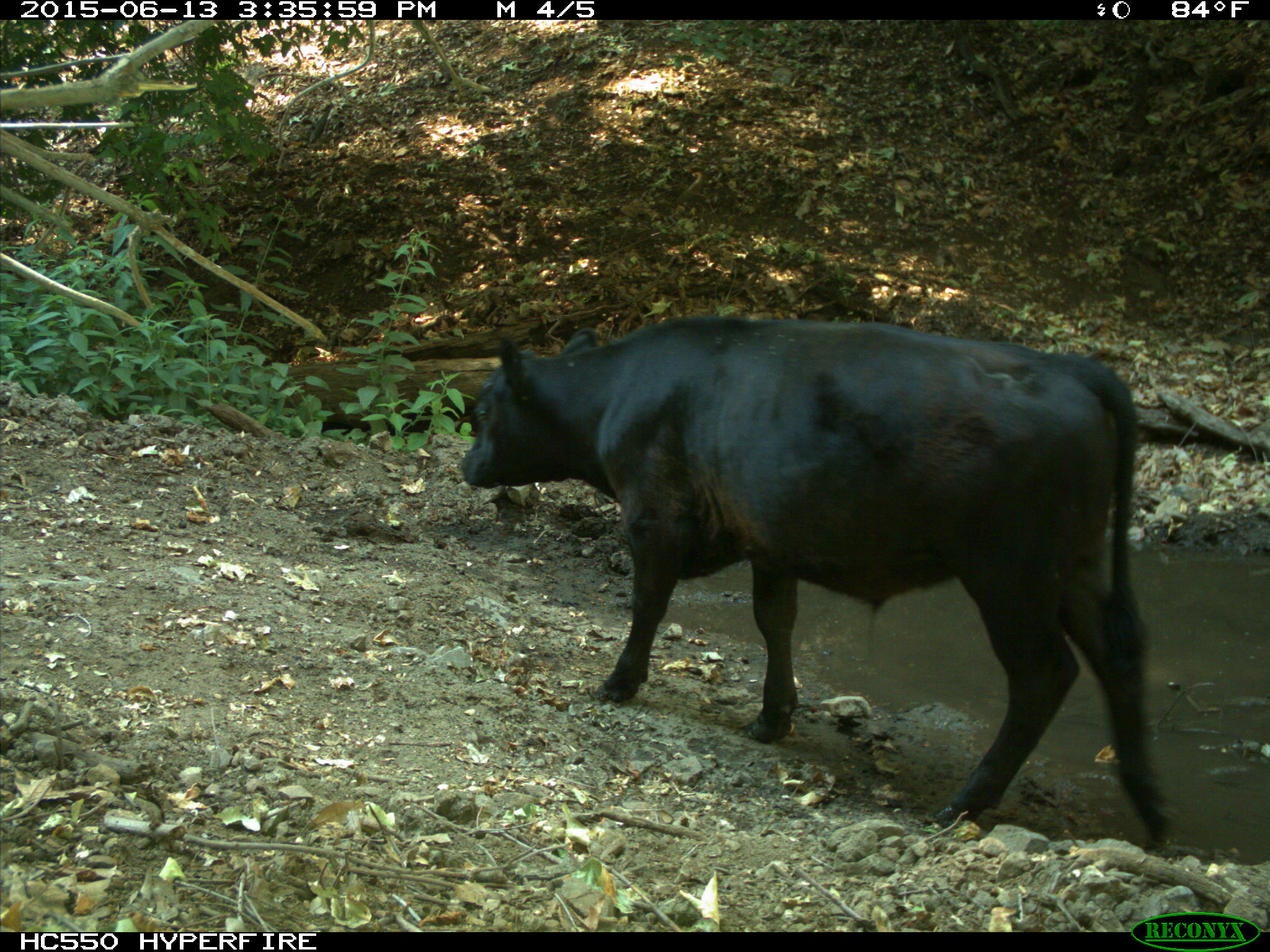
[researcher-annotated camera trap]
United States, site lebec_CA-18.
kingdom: Animalia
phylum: Chordata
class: Mammalia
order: Artiodactyla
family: Bovidae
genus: Bos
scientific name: Bos taurus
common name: domestic cow